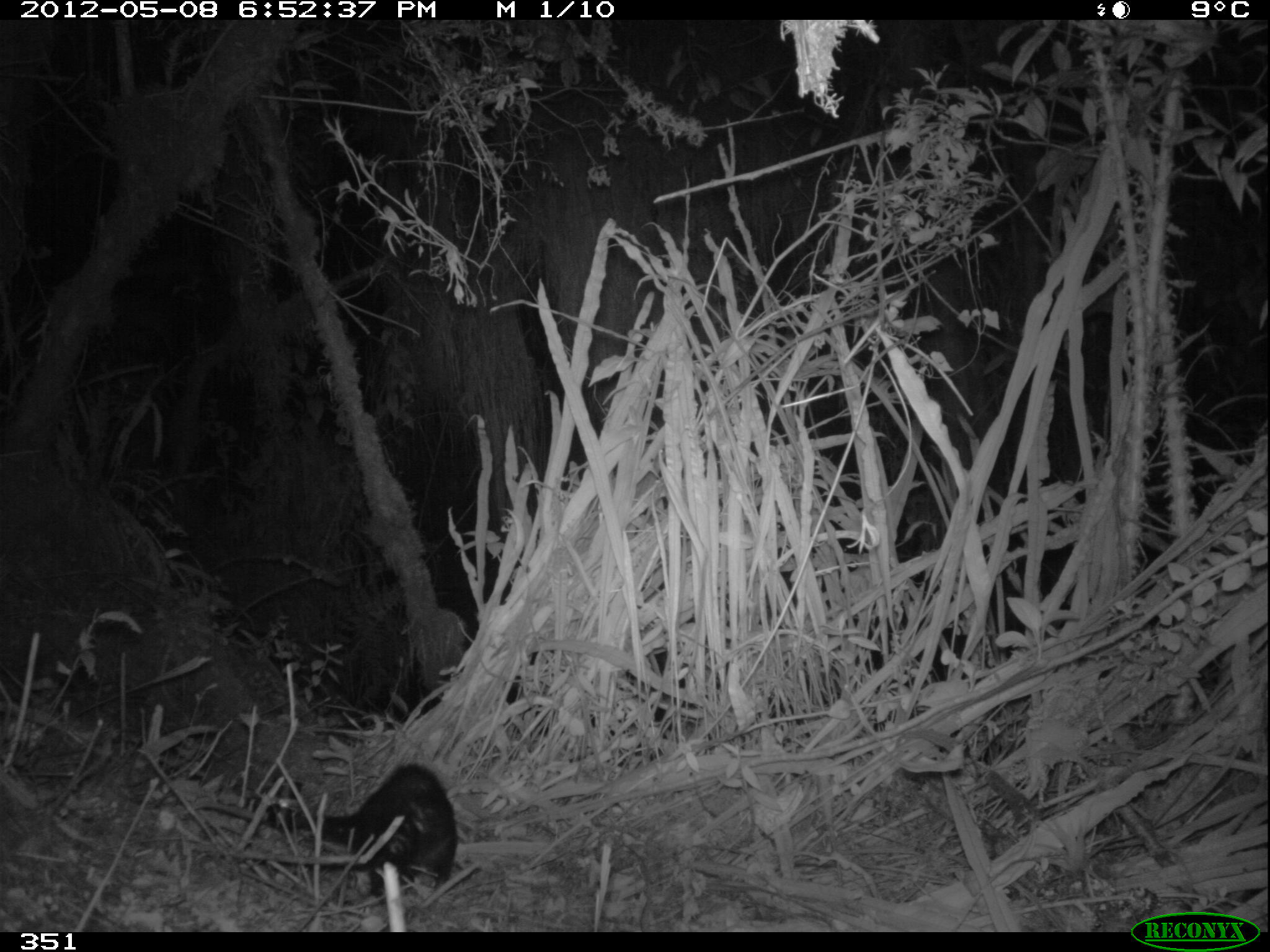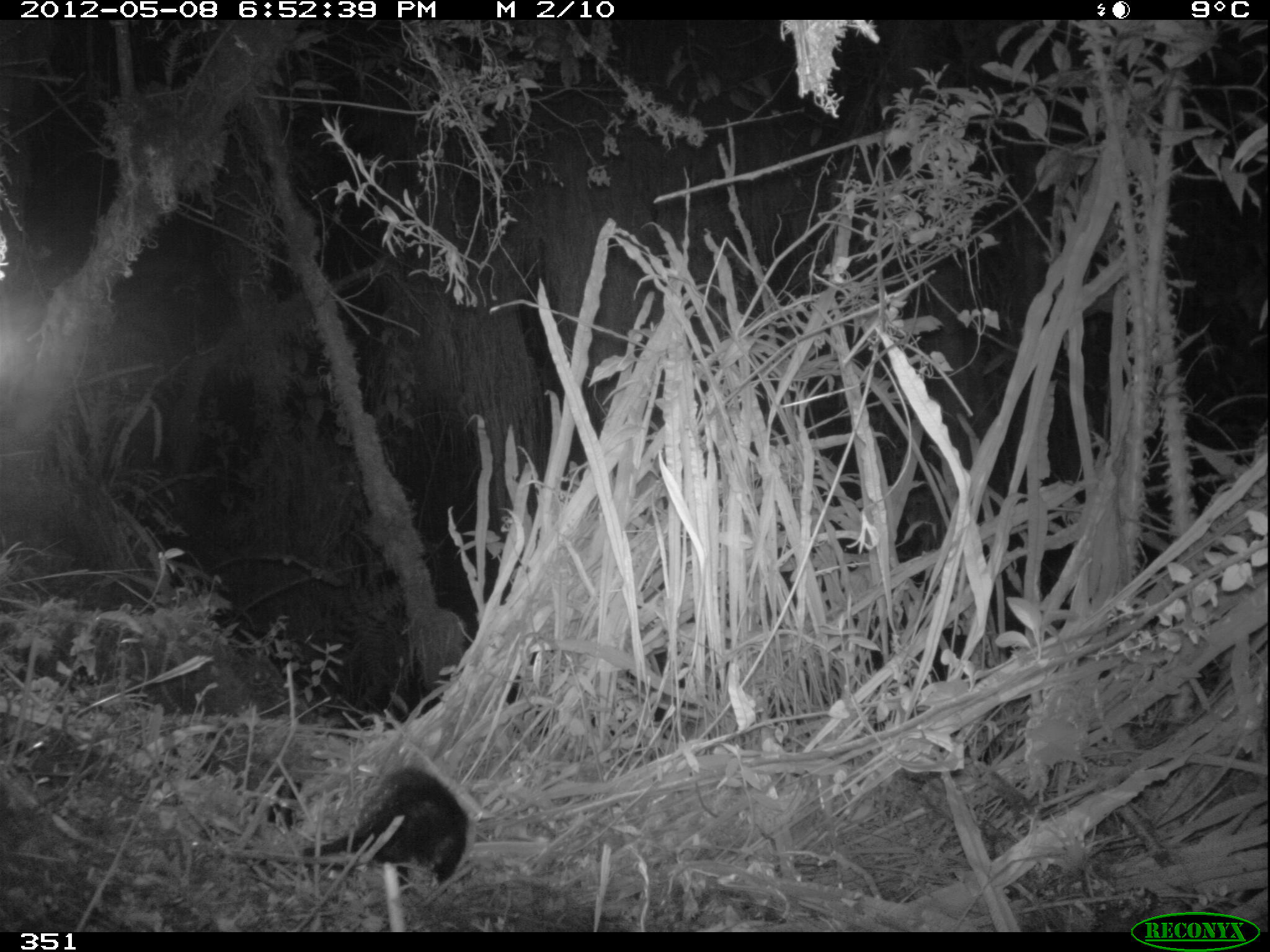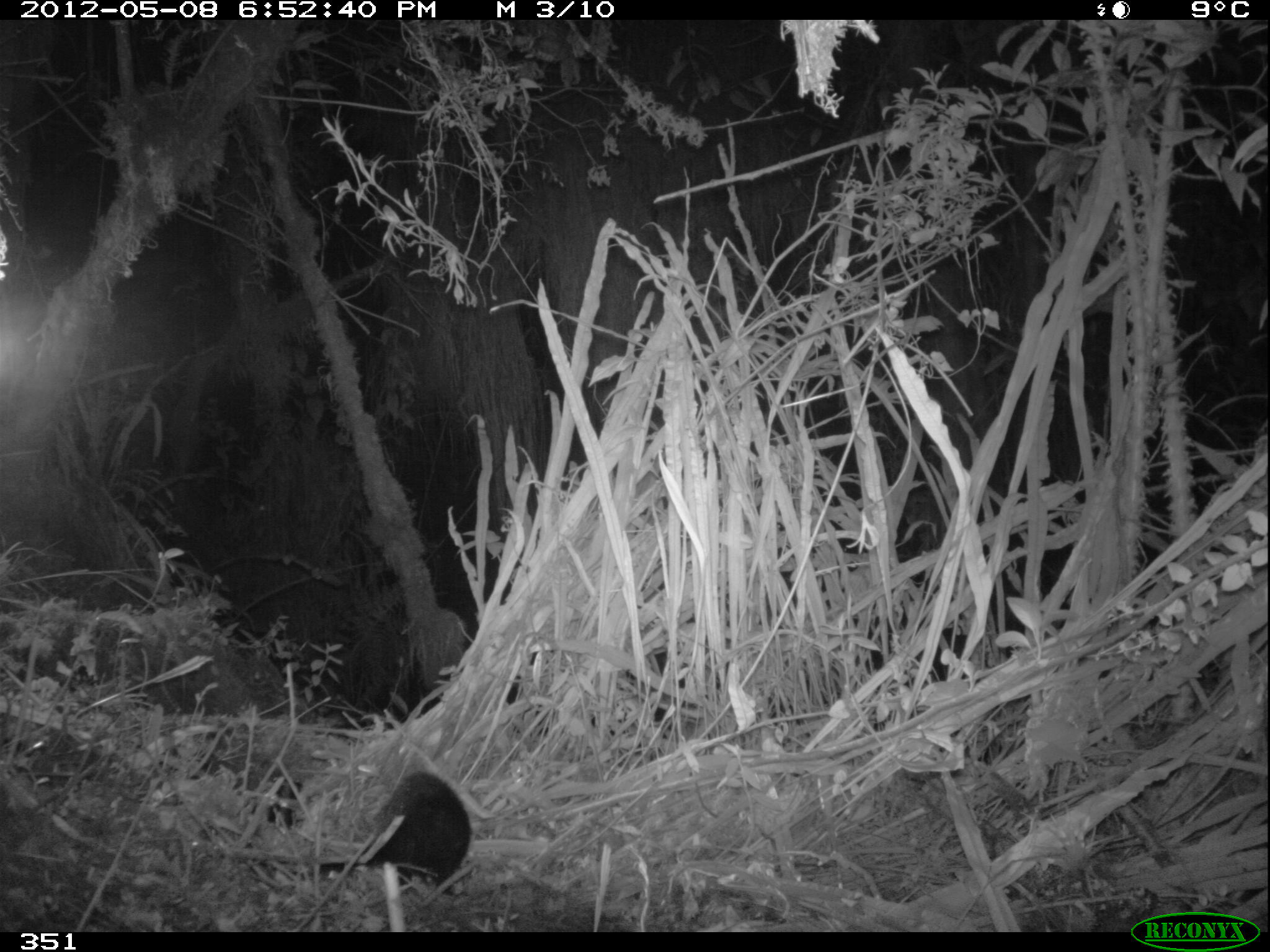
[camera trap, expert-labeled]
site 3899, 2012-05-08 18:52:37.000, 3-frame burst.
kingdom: Animalia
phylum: Chordata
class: Mammalia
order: Didelphimorphia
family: Didelphidae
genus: Didelphis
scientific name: Didelphis pernigra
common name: andean white-eared opossum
Didelphis pernigra (andean white-eared opossum).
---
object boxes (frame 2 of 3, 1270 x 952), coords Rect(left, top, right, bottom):
didelphis pernigra: Rect(303, 765, 470, 883)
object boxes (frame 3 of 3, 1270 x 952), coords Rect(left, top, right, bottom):
didelphis pernigra: Rect(309, 771, 471, 896)